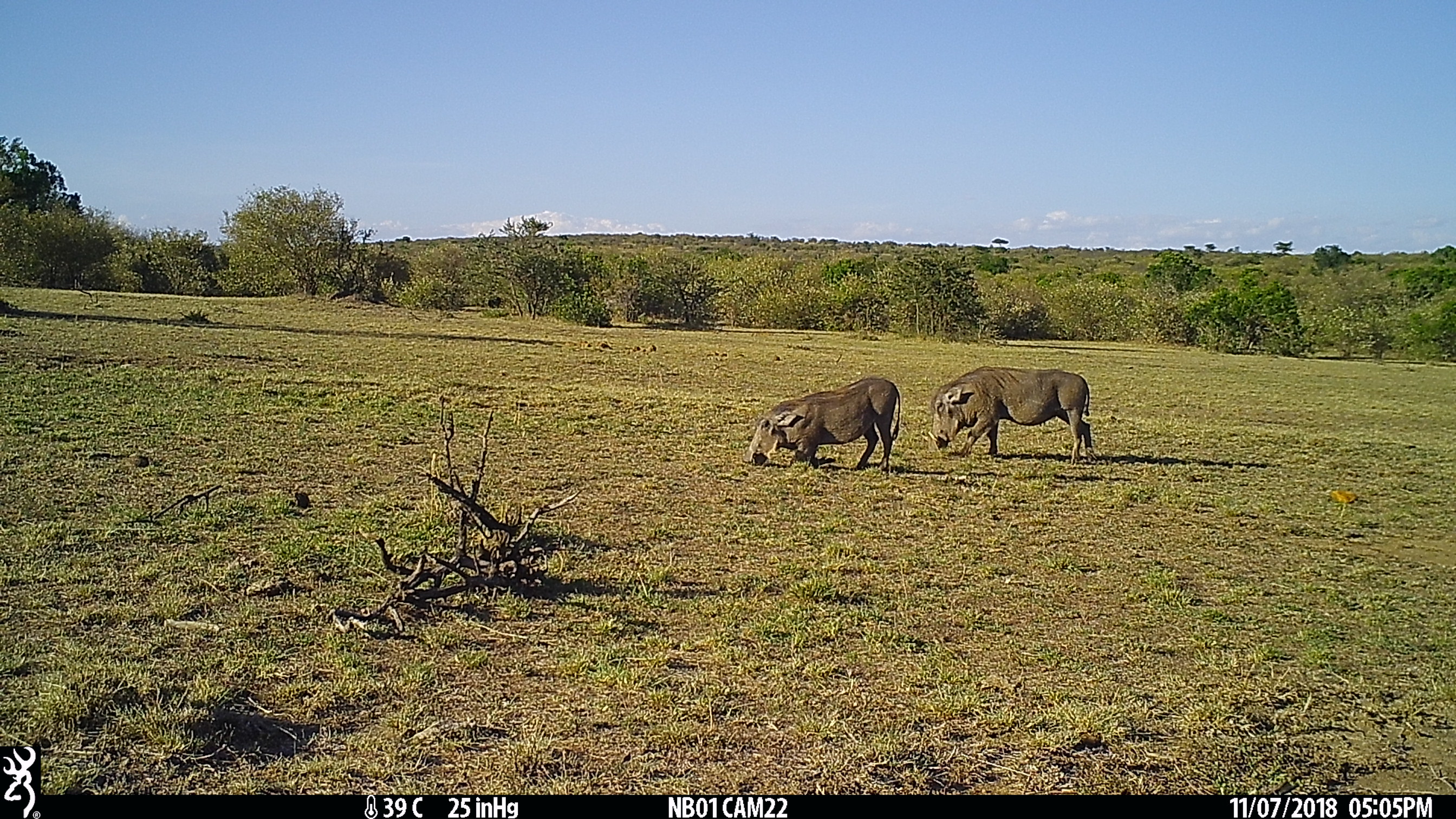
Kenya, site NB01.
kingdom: Animalia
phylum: Chordata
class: Mammalia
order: Artiodactyla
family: Suidae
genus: Phacochoerus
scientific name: Phacochoerus africanus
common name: common warthog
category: warthog